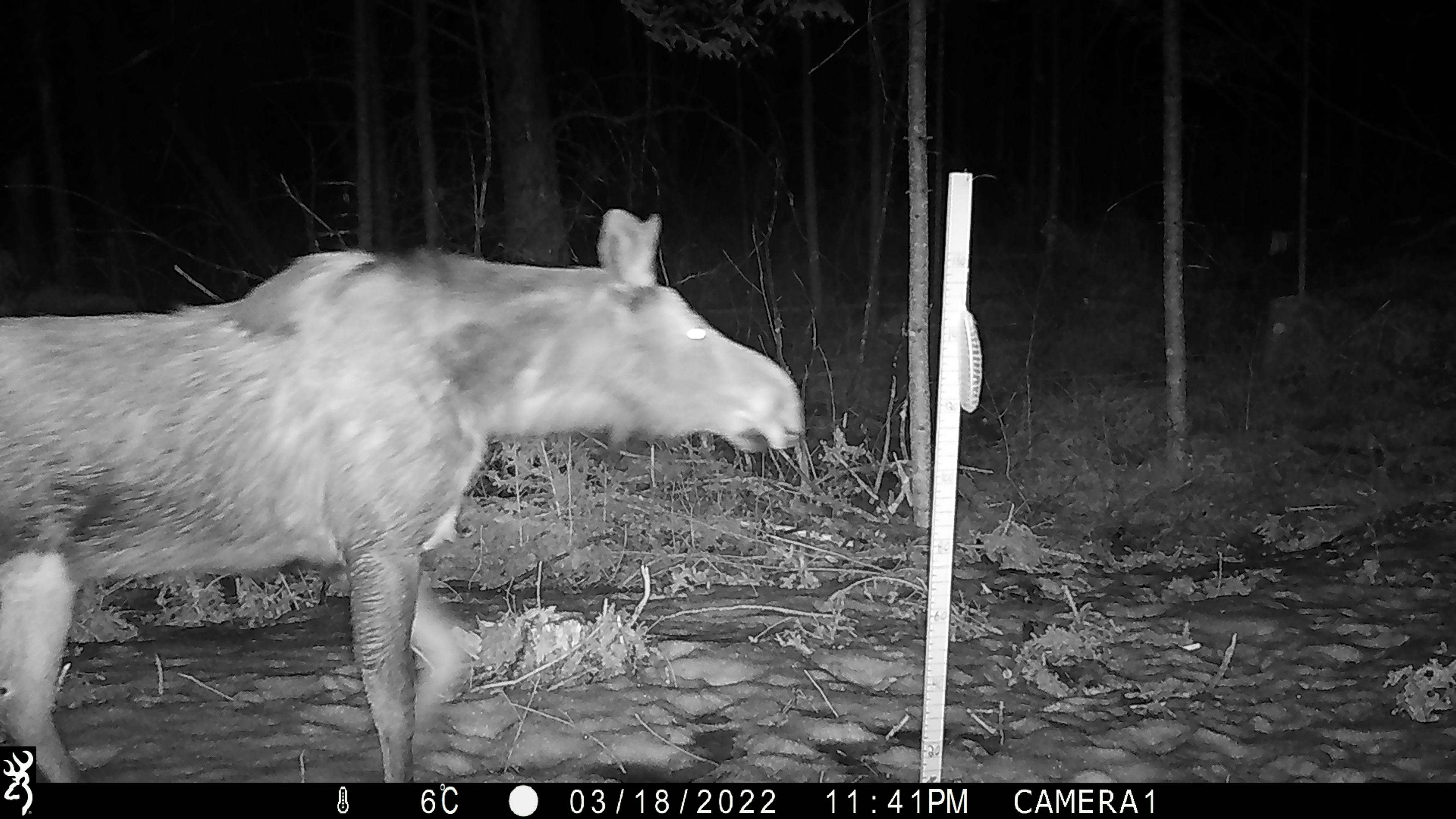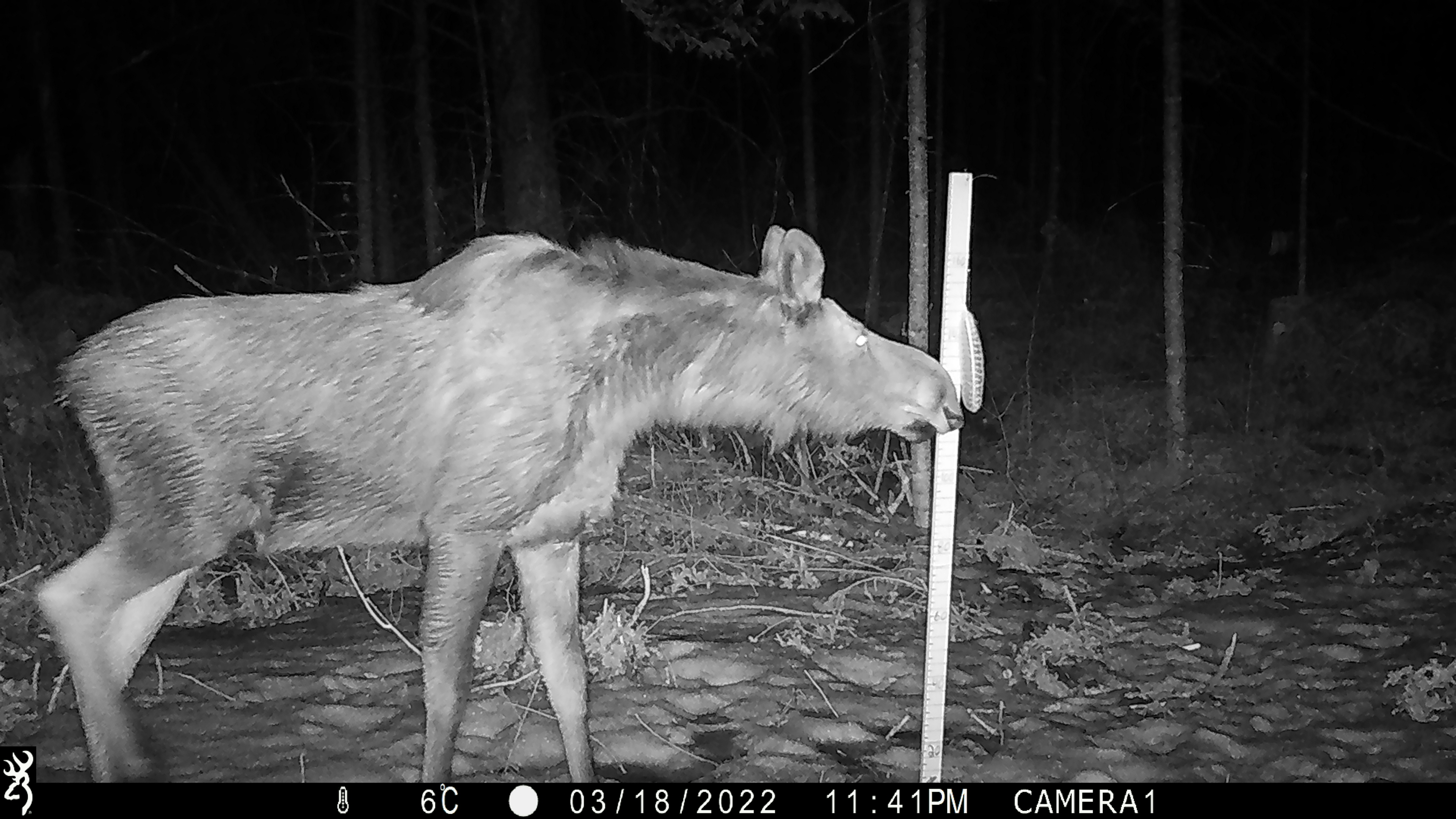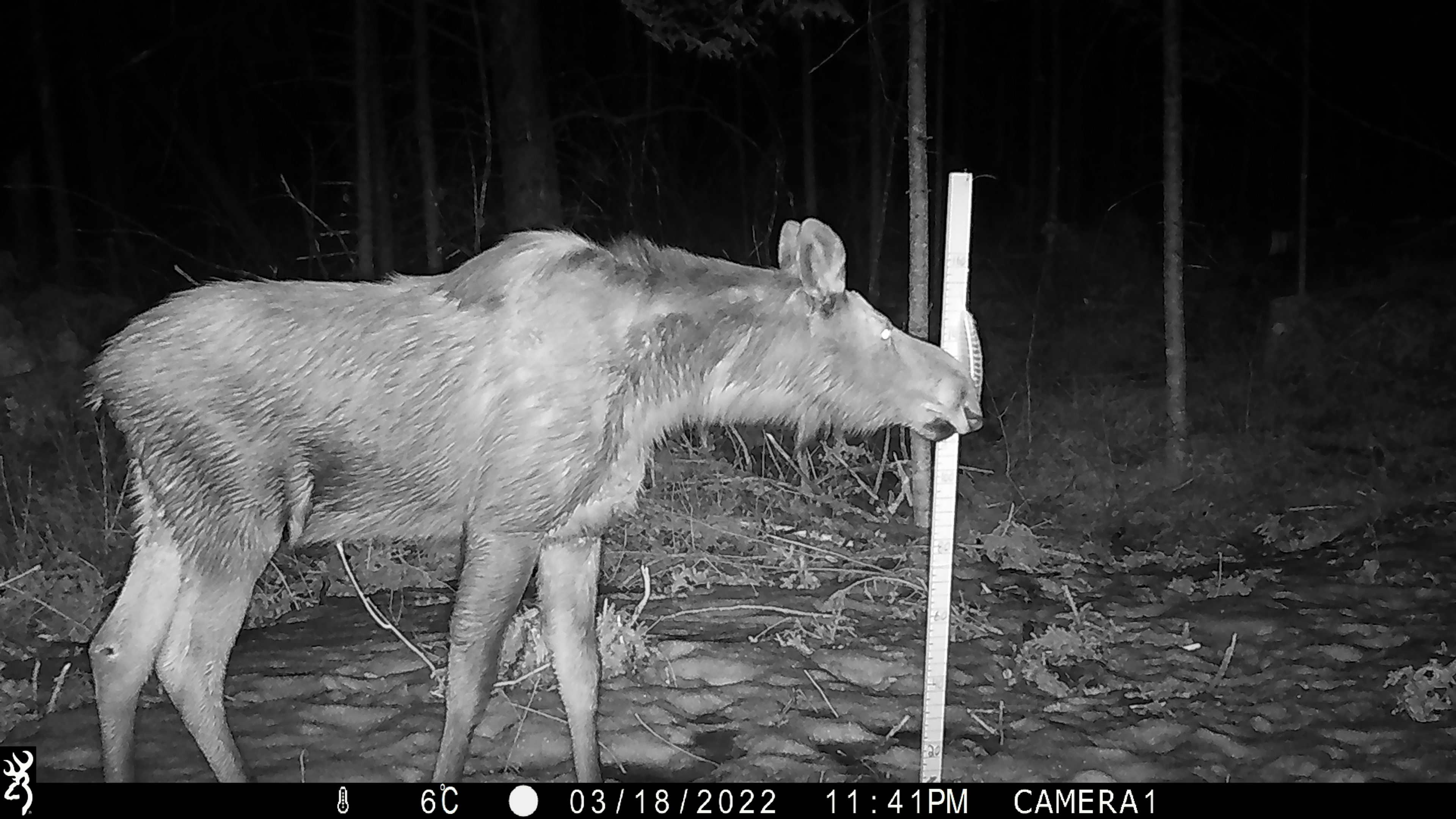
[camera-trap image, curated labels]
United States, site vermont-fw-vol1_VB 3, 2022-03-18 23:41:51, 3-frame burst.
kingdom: Animalia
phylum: Chordata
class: Mammalia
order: Artiodactyla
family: Cervidae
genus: Alces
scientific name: Alces alces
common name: moose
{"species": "moose (Alces alces)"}